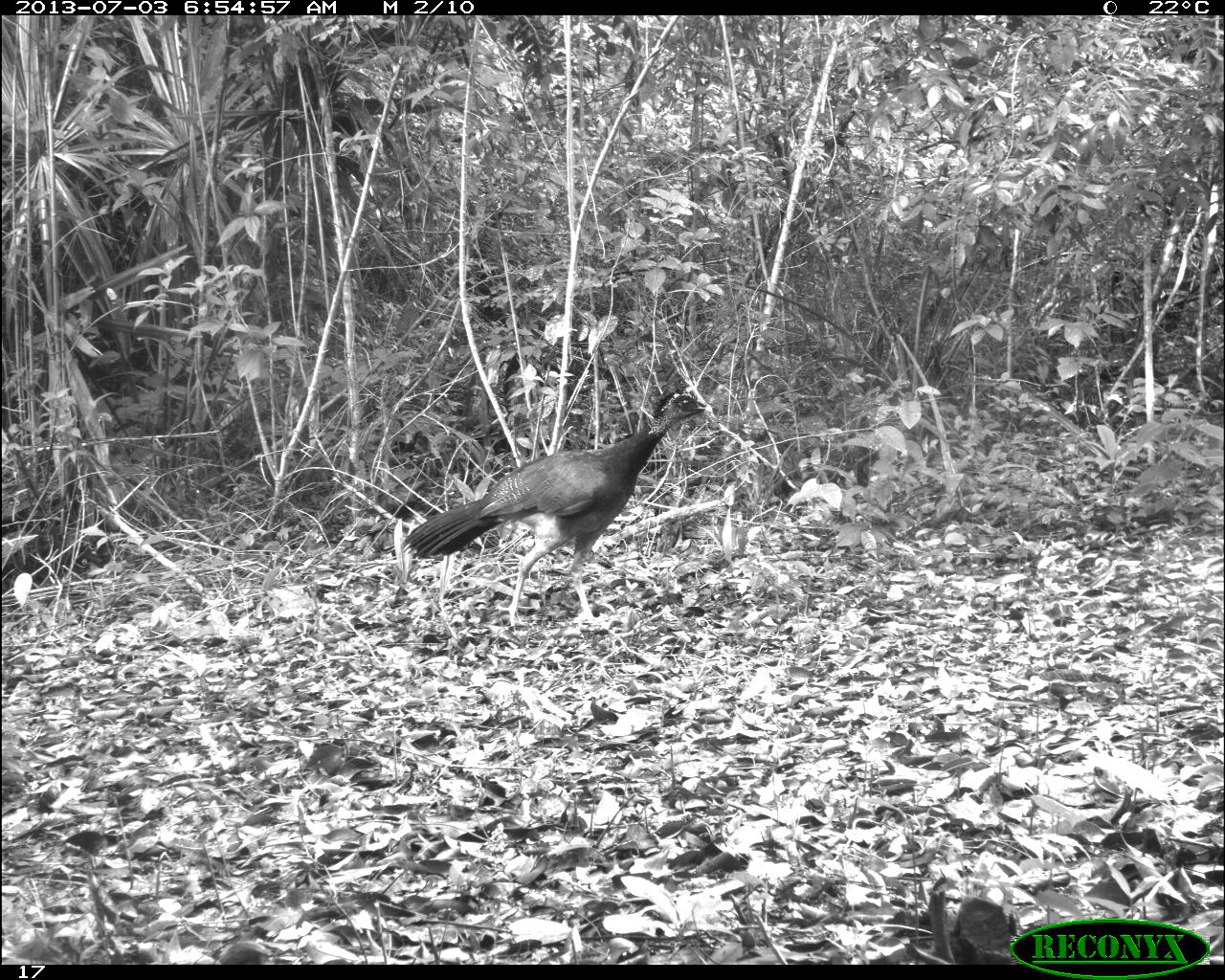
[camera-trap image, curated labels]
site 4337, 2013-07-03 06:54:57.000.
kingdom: Animalia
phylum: Chordata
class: Aves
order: Galliformes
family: Cracidae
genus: Crax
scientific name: Crax rubra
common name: great curassow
Crax rubra (great curassow), count 1, sex female.